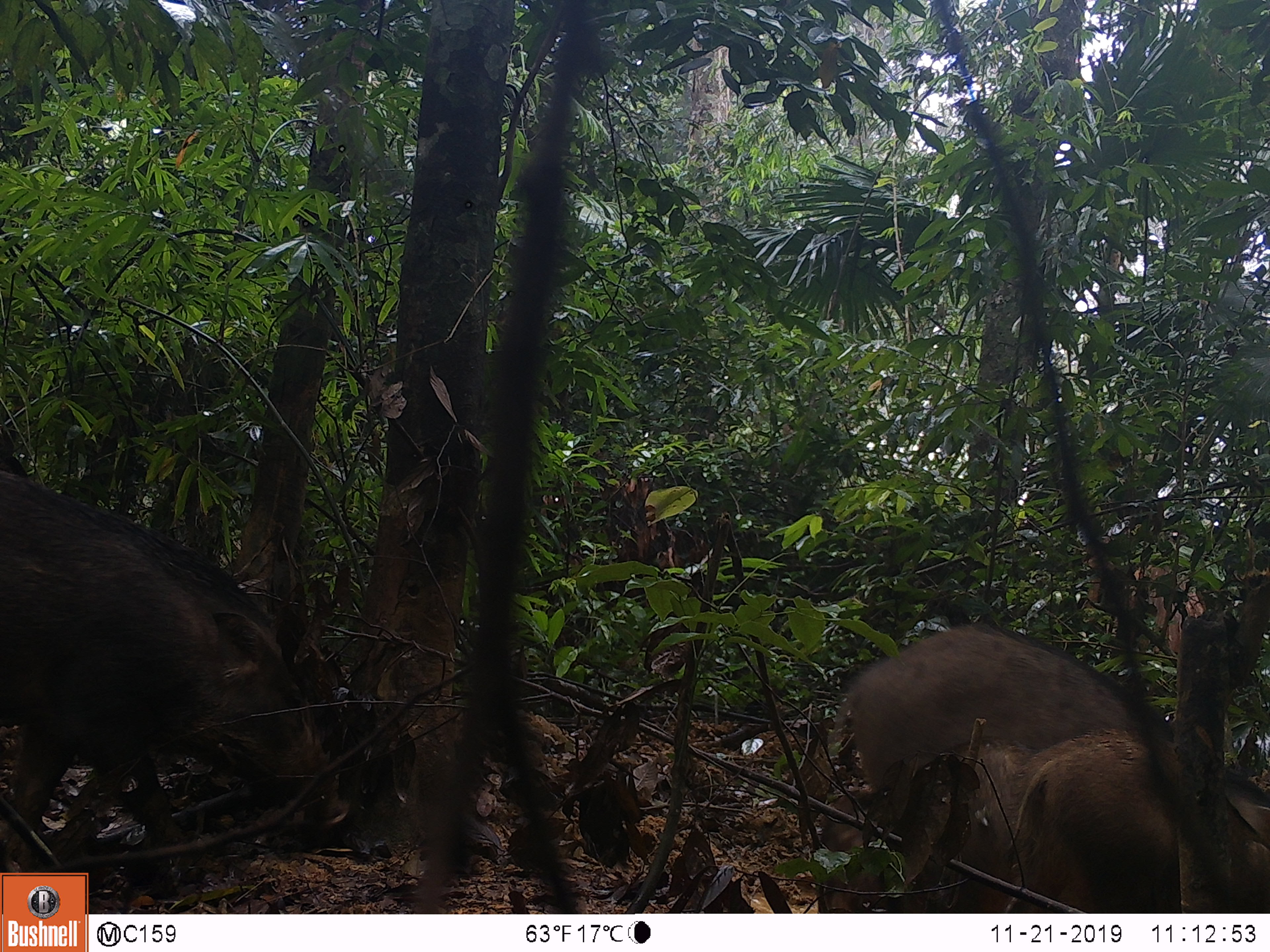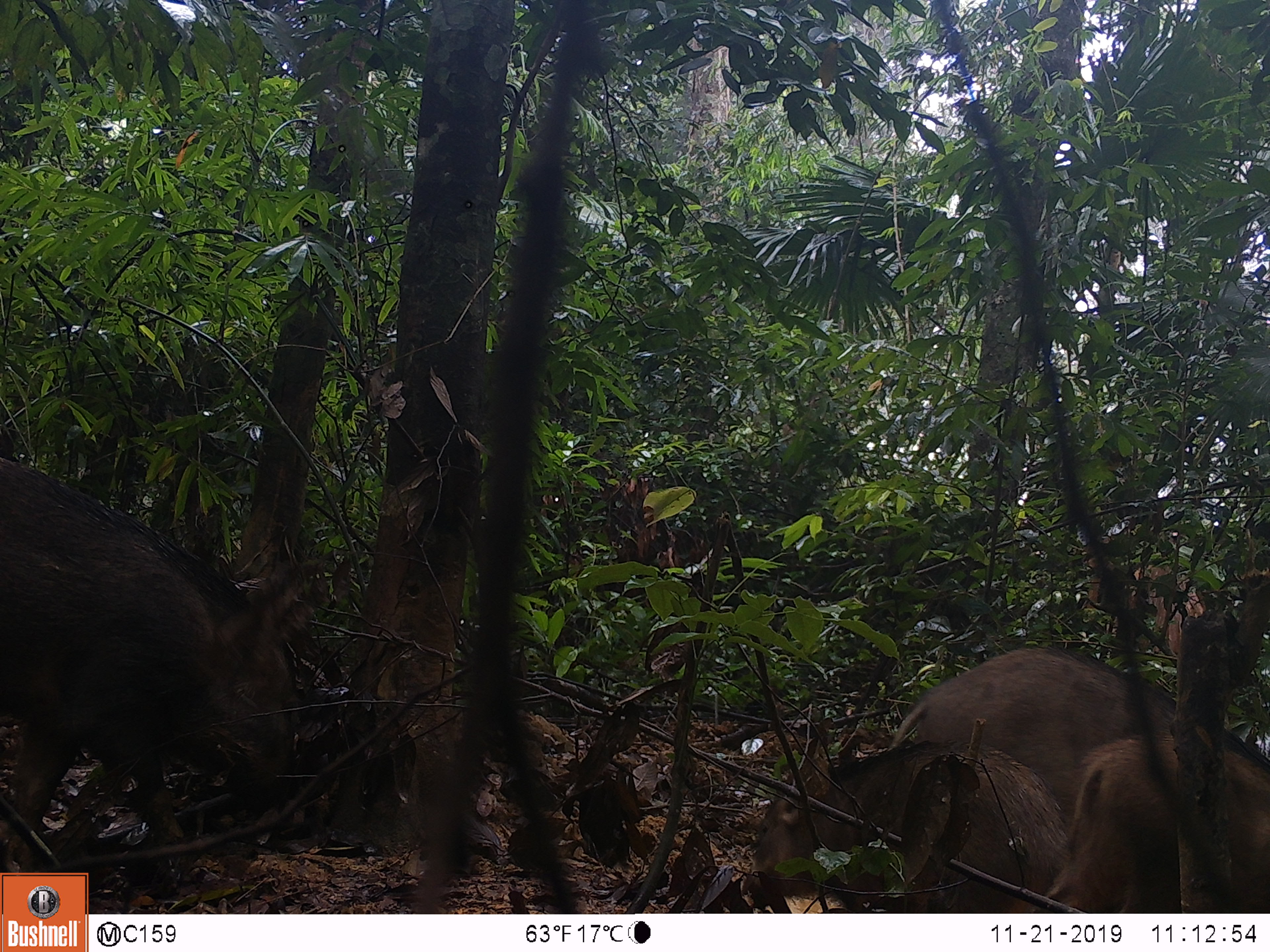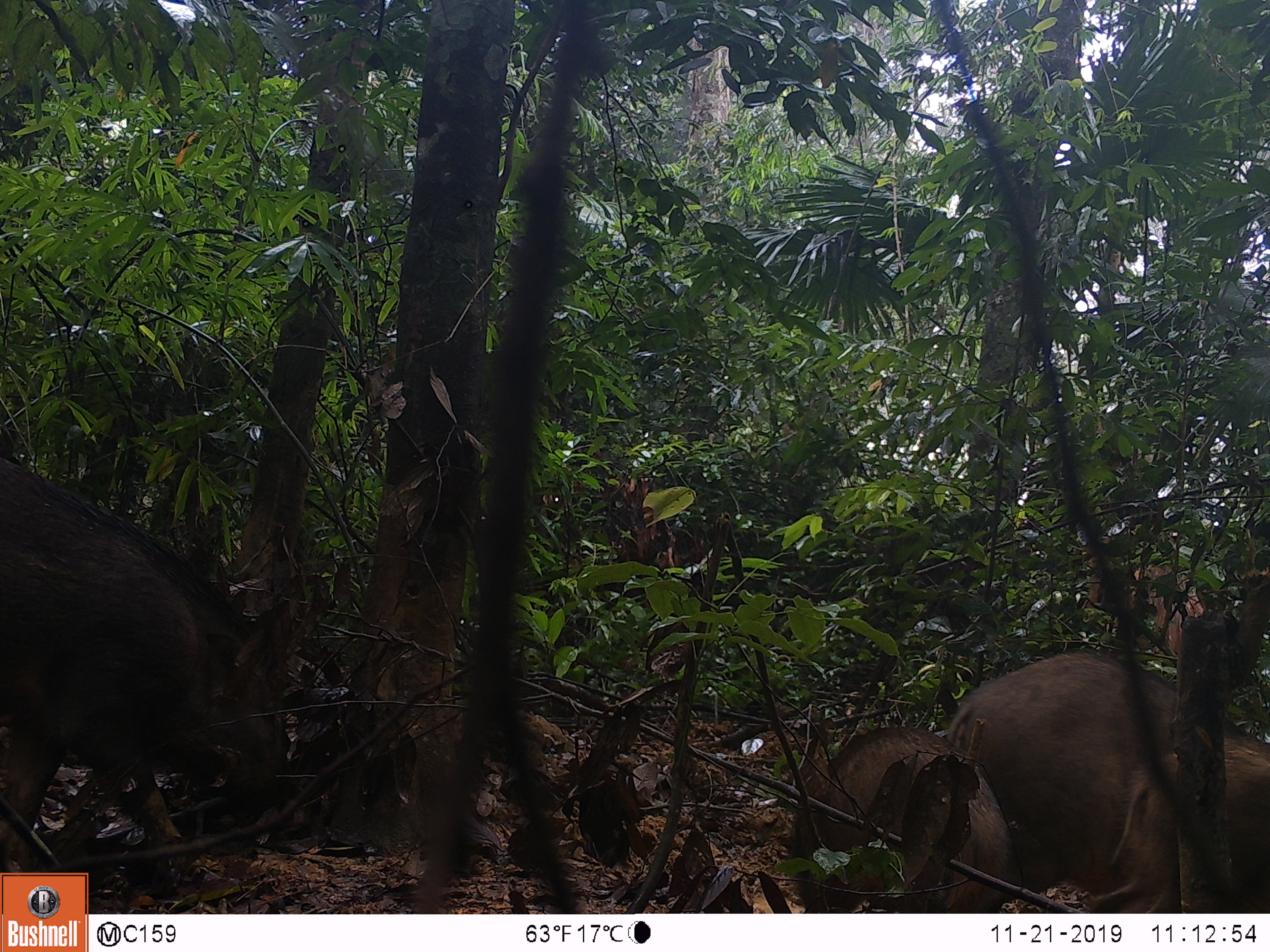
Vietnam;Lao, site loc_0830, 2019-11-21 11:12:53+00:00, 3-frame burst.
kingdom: Animalia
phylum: Chordata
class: Mammalia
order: Artiodactyla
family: Suidae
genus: Sus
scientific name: Sus scrofa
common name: eurasian wild pig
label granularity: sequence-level